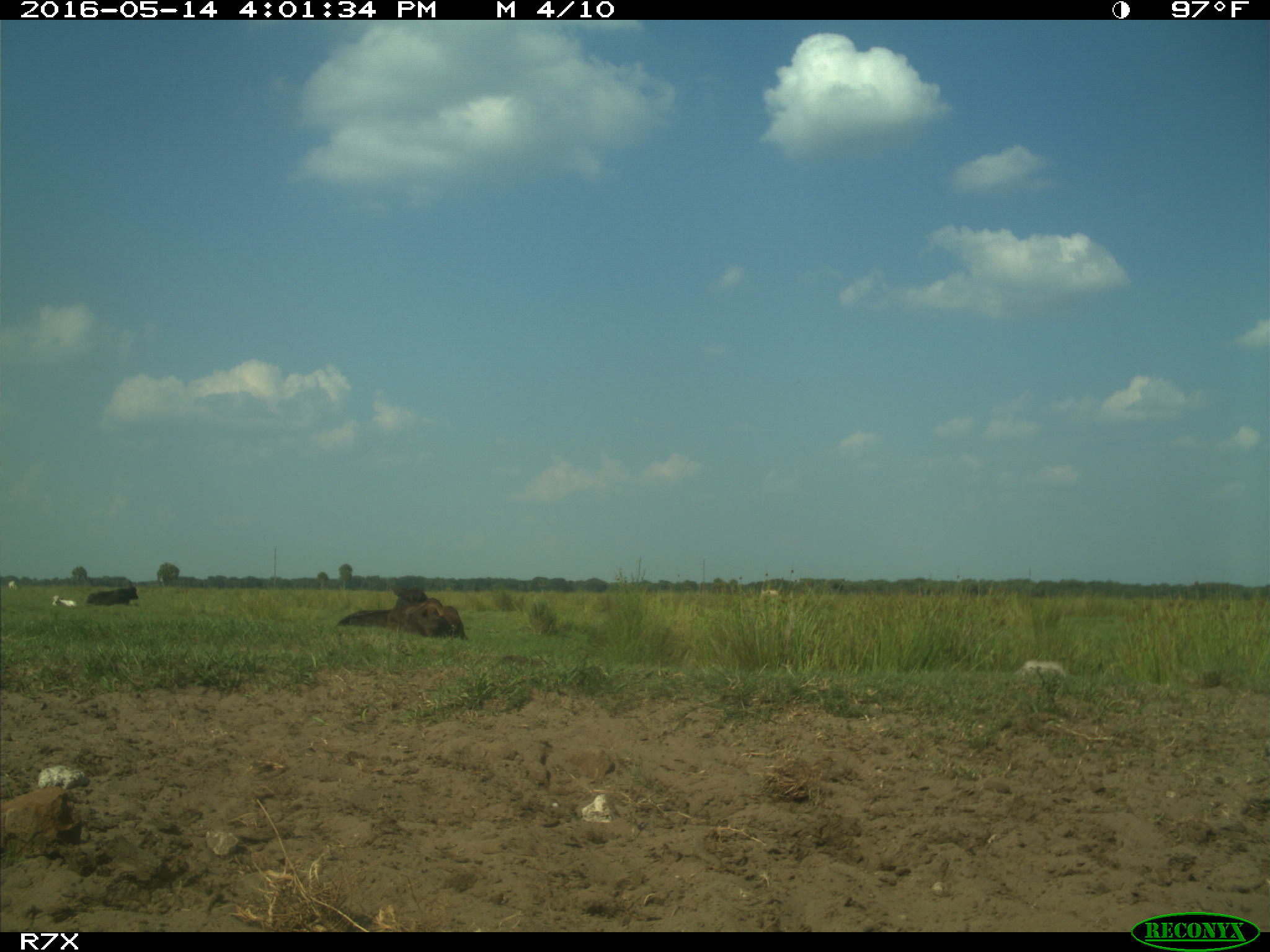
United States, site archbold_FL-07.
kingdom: Animalia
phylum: Chordata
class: Mammalia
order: Artiodactyla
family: Bovidae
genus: Bos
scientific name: Bos taurus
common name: domestic cow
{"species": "Bos taurus (domestic cow)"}